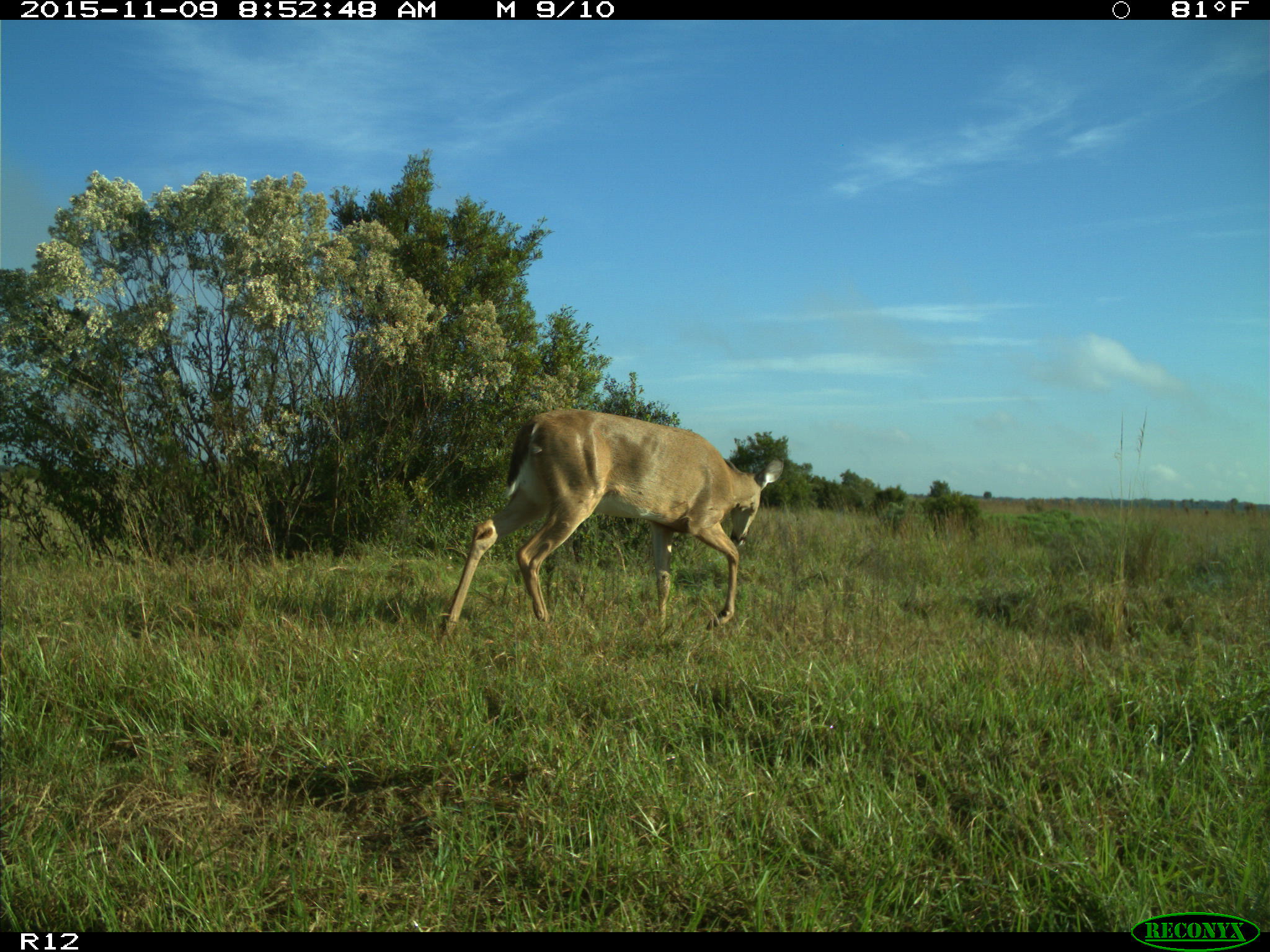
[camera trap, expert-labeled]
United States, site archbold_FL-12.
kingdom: Animalia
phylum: Chordata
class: Mammalia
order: Artiodactyla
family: Cervidae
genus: Odocoileus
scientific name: Odocoileus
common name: deer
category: unidentified deer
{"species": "unidentified deer (deer) (Odocoileus)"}